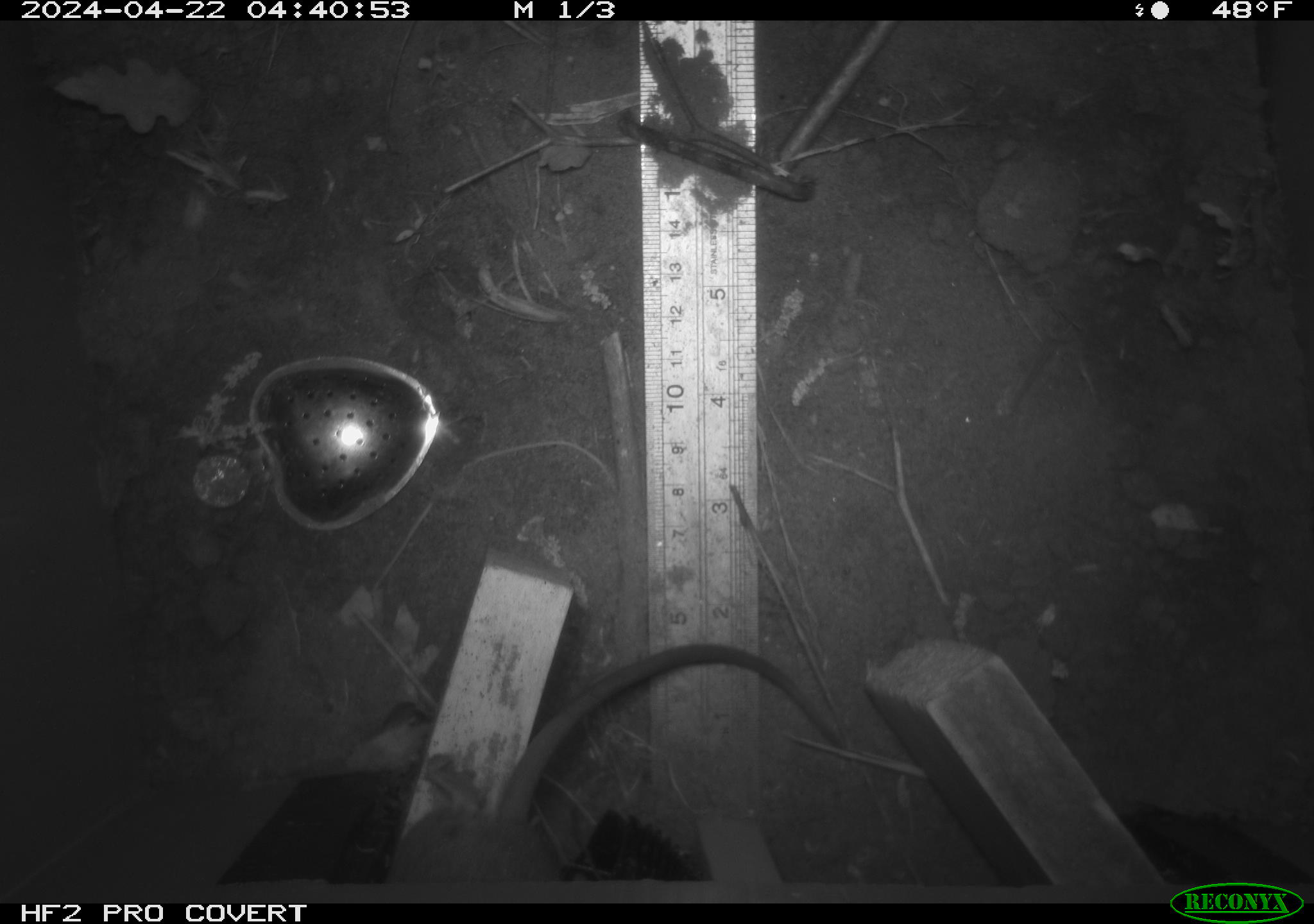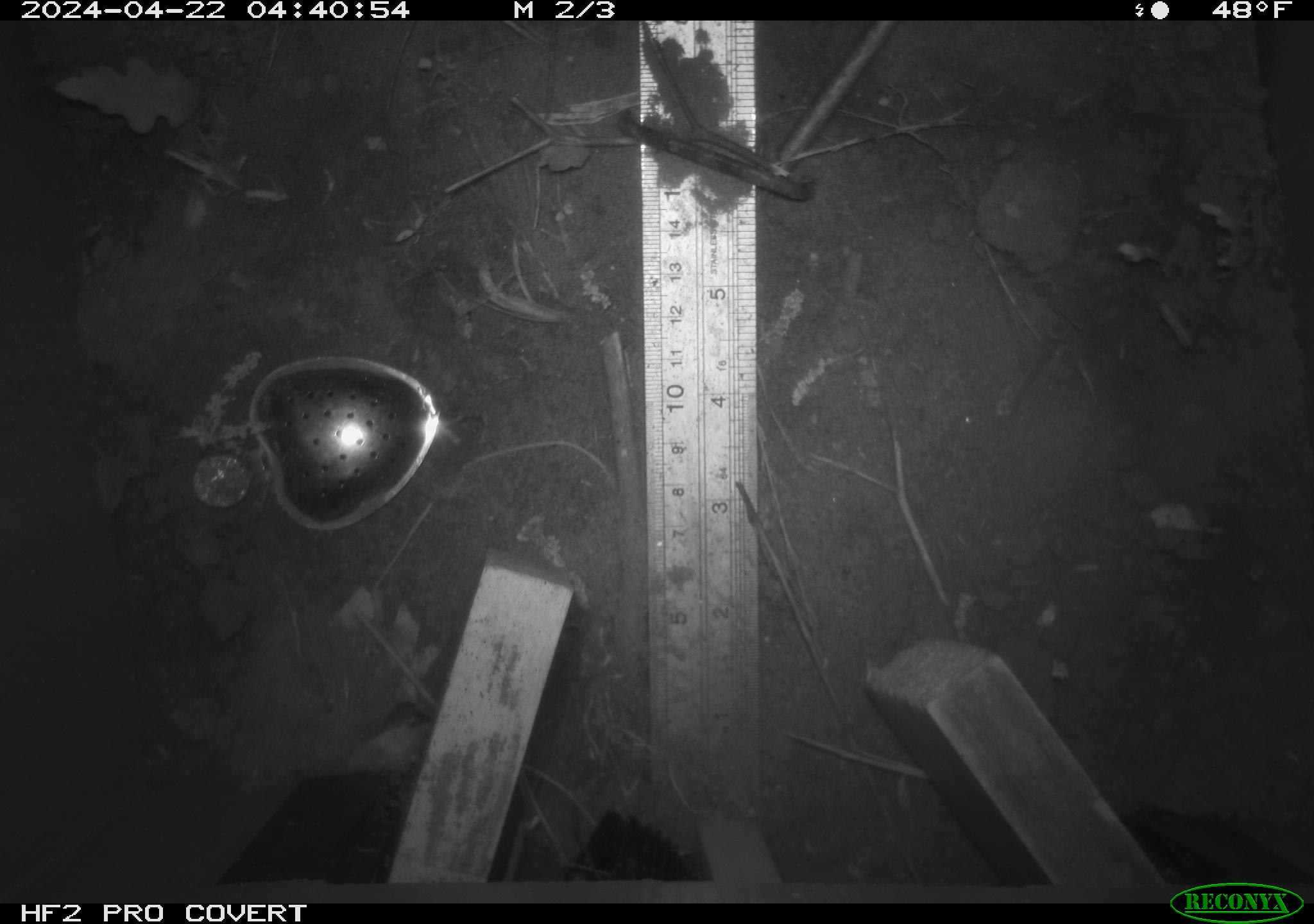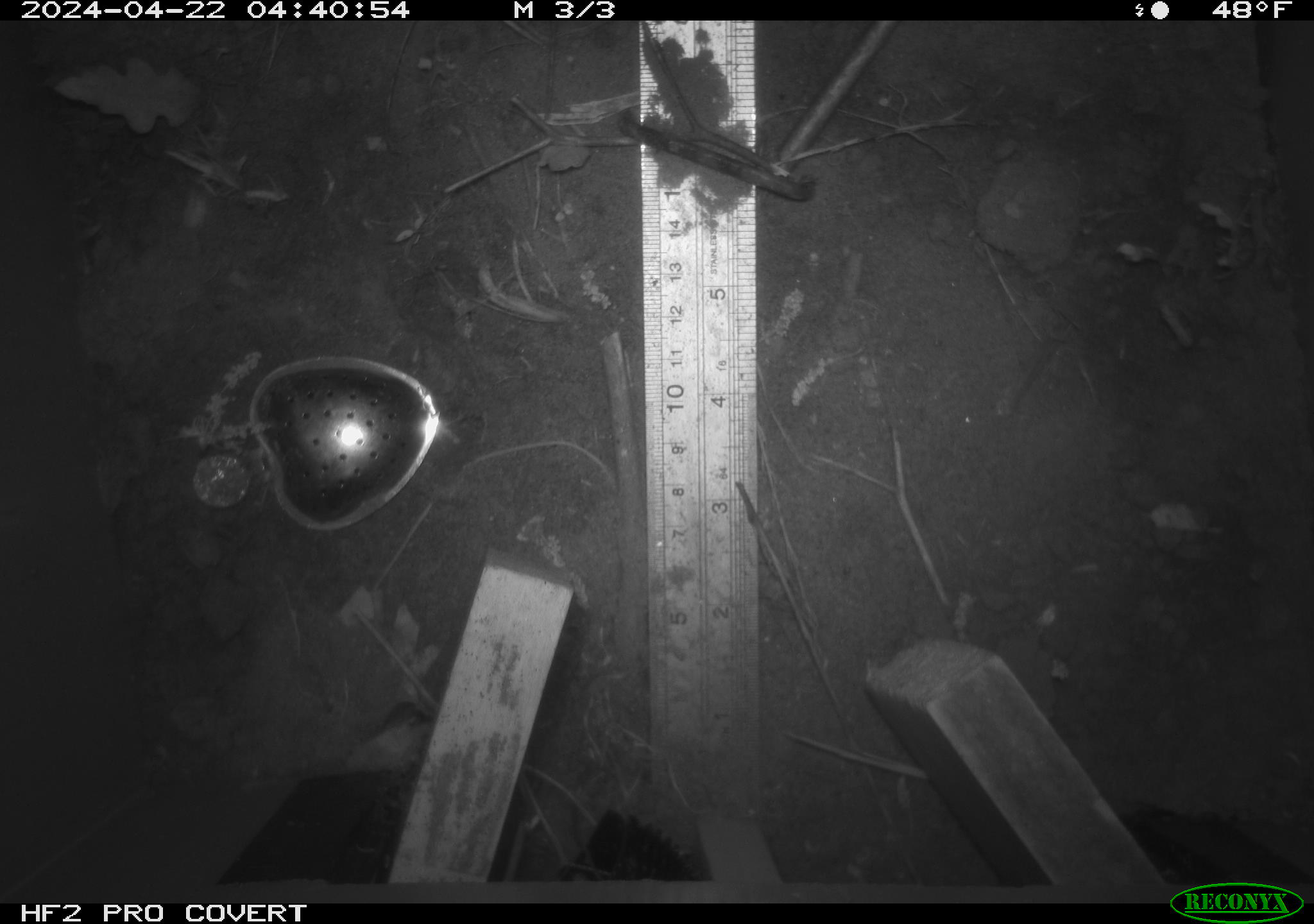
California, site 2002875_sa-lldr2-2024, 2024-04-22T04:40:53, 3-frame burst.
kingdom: Animalia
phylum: Chordata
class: Mammalia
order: Rodentia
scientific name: Rodentia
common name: rodent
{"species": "rodent (Rodentia)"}